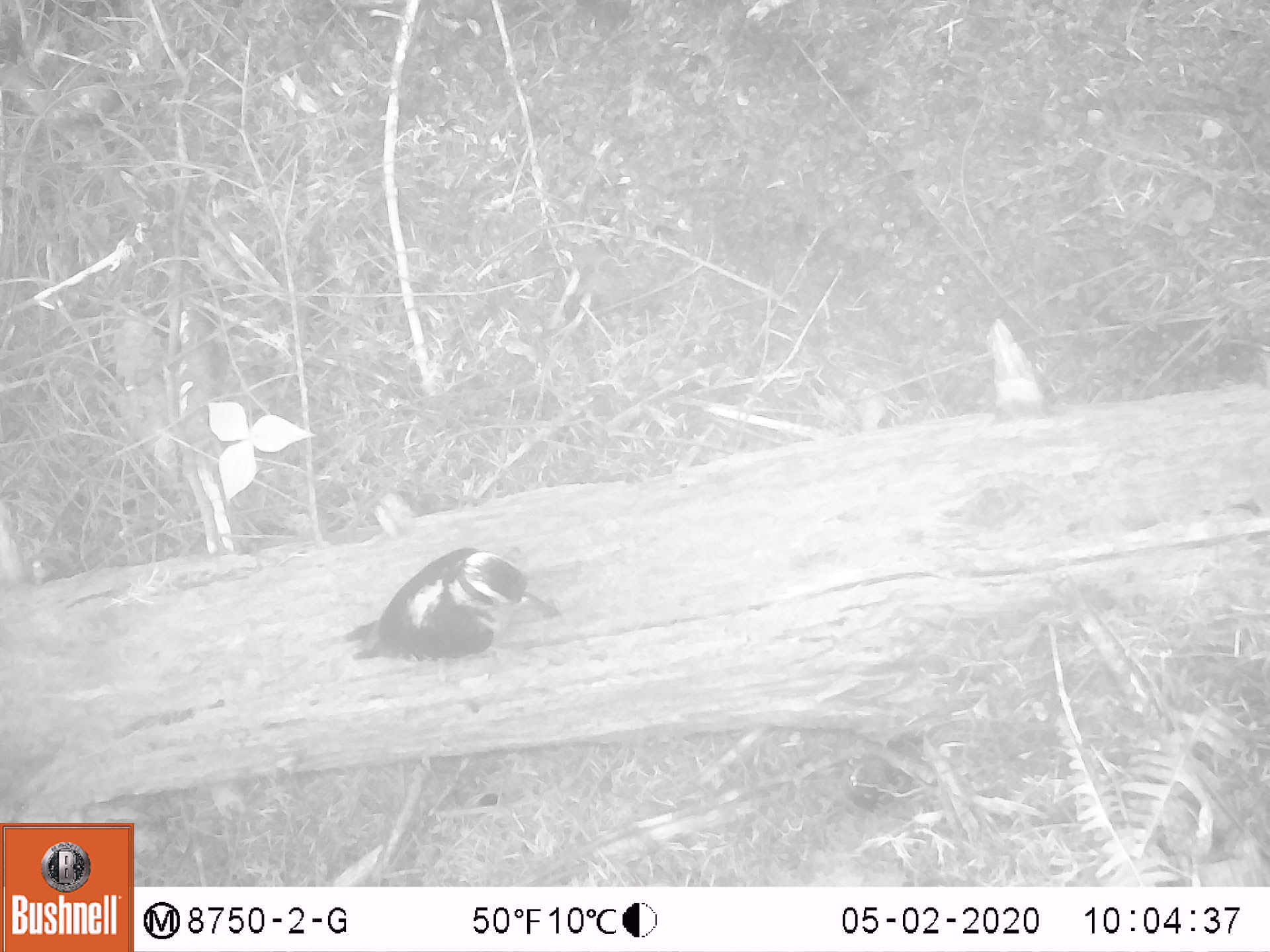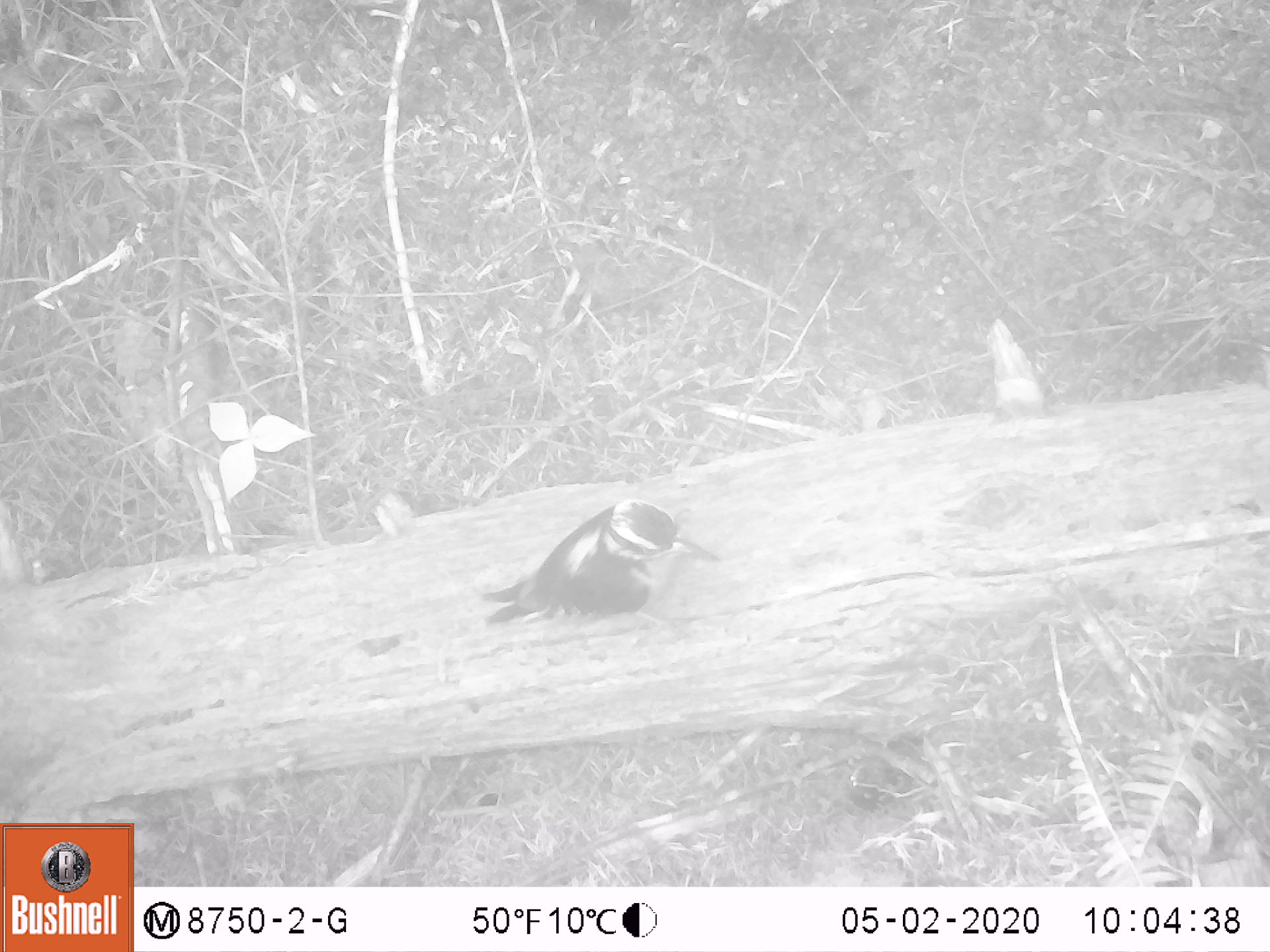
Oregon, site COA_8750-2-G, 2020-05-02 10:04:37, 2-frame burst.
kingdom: Animalia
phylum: Chordata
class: Aves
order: Piciformes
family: Picidae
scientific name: Picidae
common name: woodpeckers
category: picidae family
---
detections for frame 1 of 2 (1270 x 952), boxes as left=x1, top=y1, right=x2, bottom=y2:
picidae family: left=320, top=546, right=562, bottom=672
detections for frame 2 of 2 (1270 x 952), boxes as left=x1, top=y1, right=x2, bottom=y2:
picidae family: left=473, top=495, right=716, bottom=626